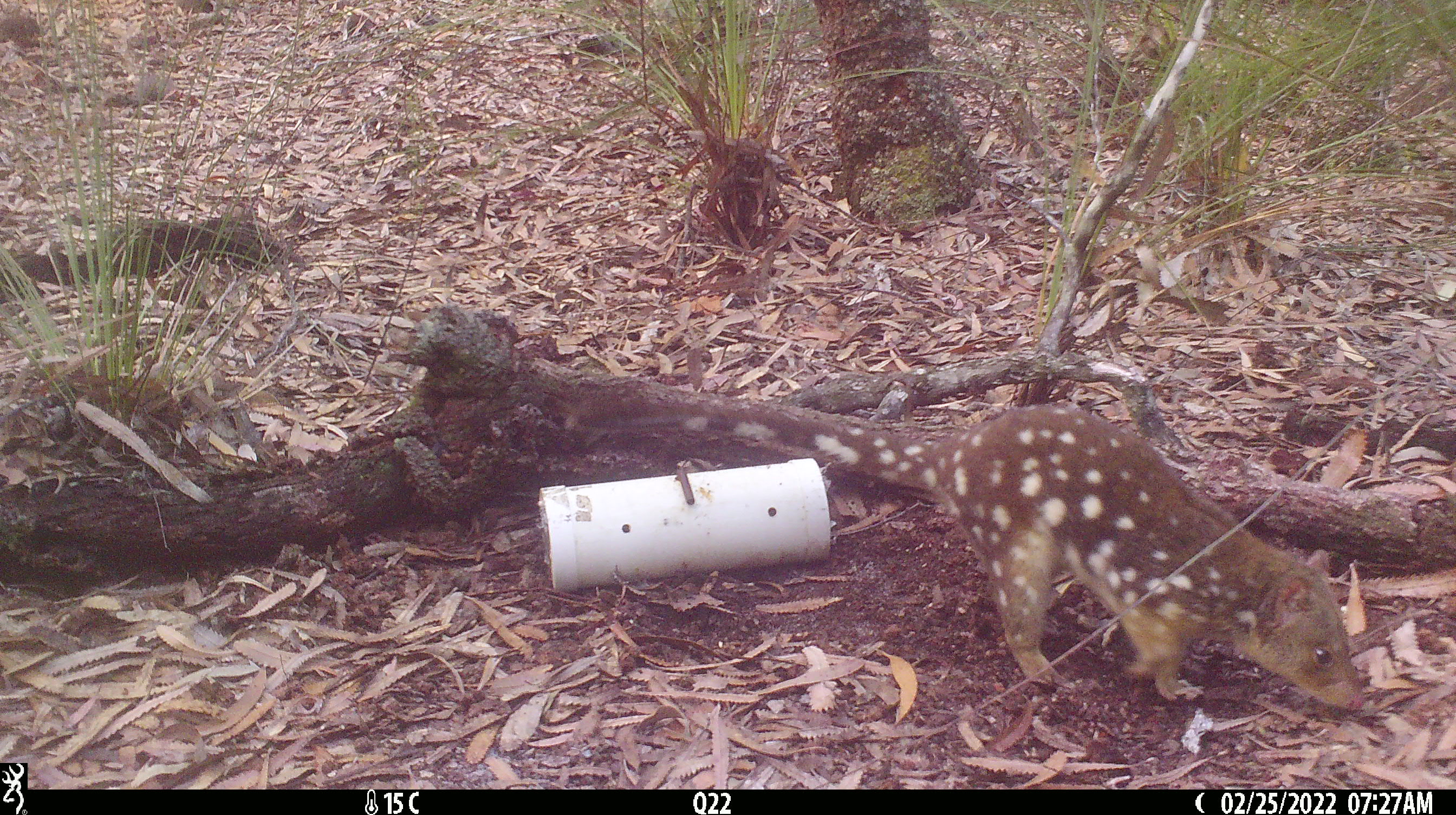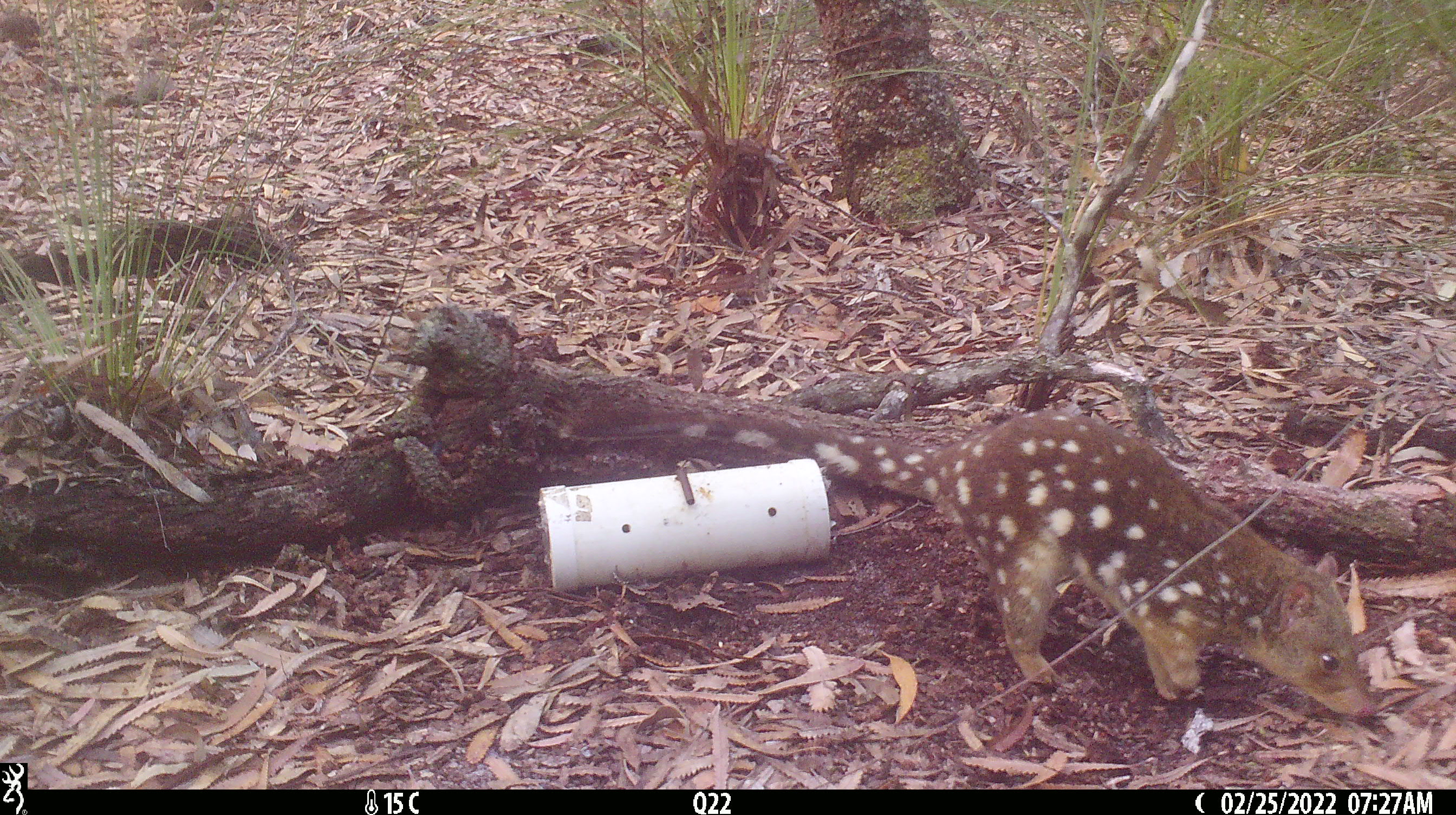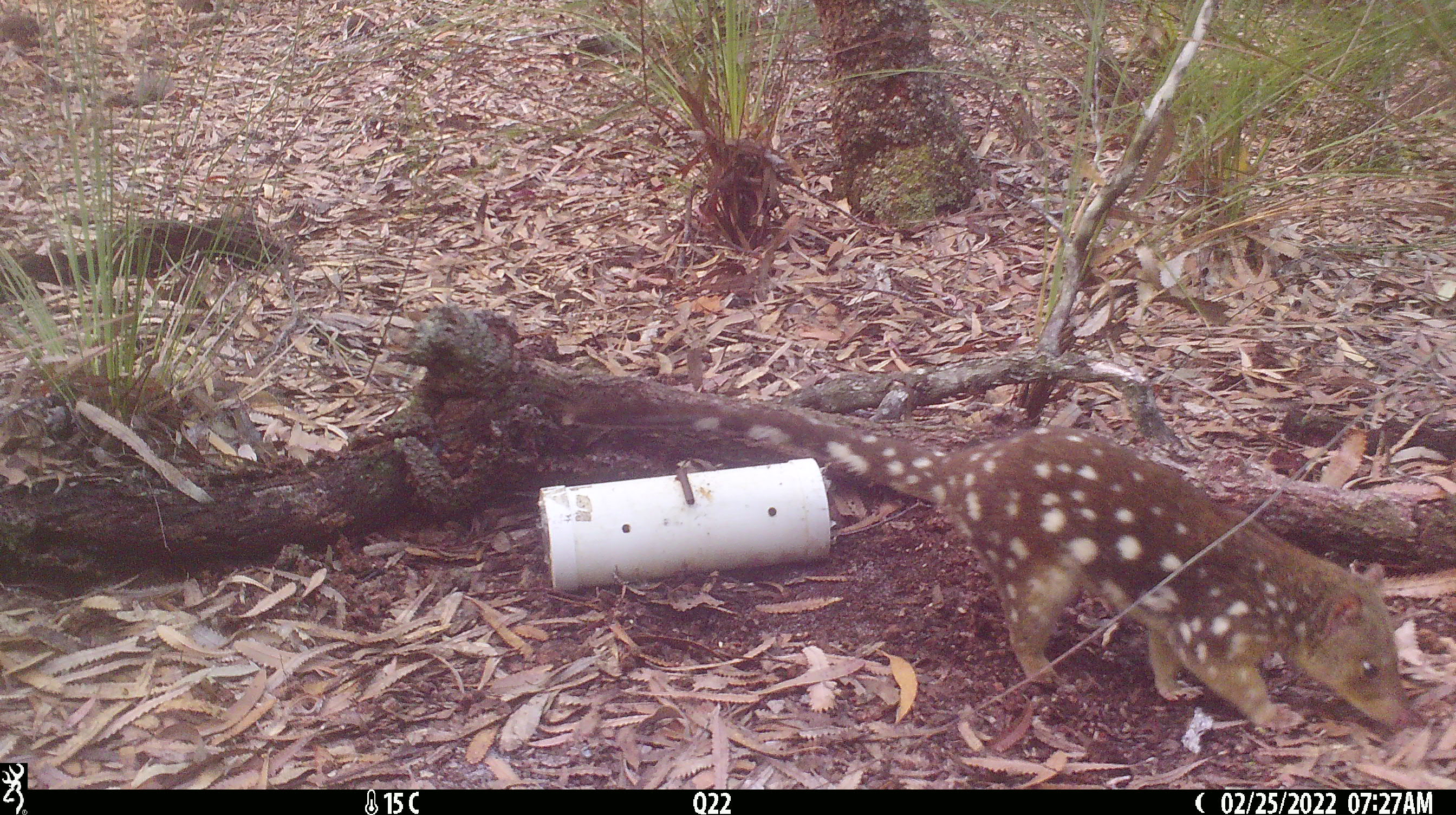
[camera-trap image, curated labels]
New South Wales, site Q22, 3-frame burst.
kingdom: Animalia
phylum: Chordata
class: Mammalia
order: Dasyuromorphia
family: Dasyuridae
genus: Dasyurus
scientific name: Dasyurus maculatus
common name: spotted-tailed quoll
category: quoll